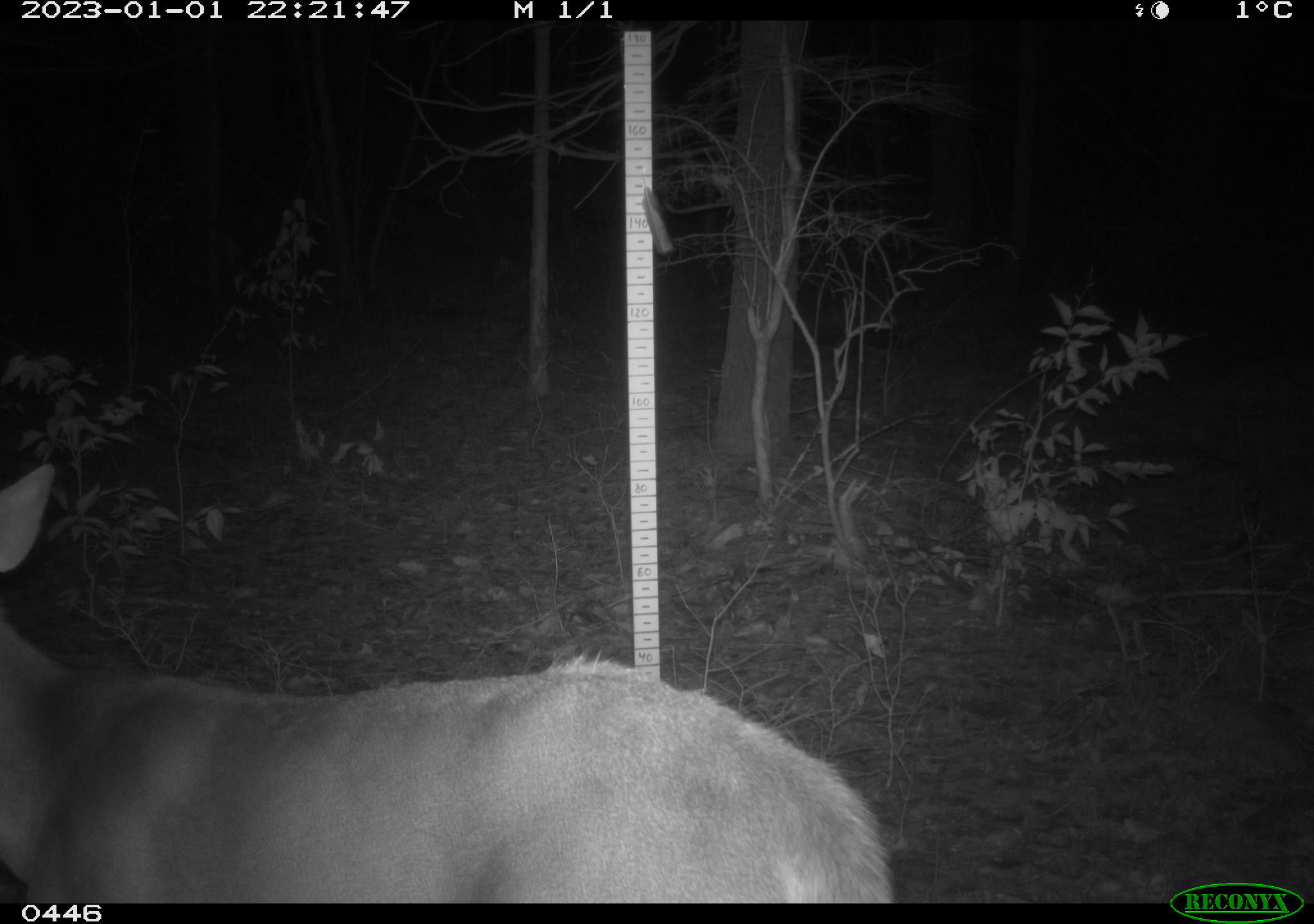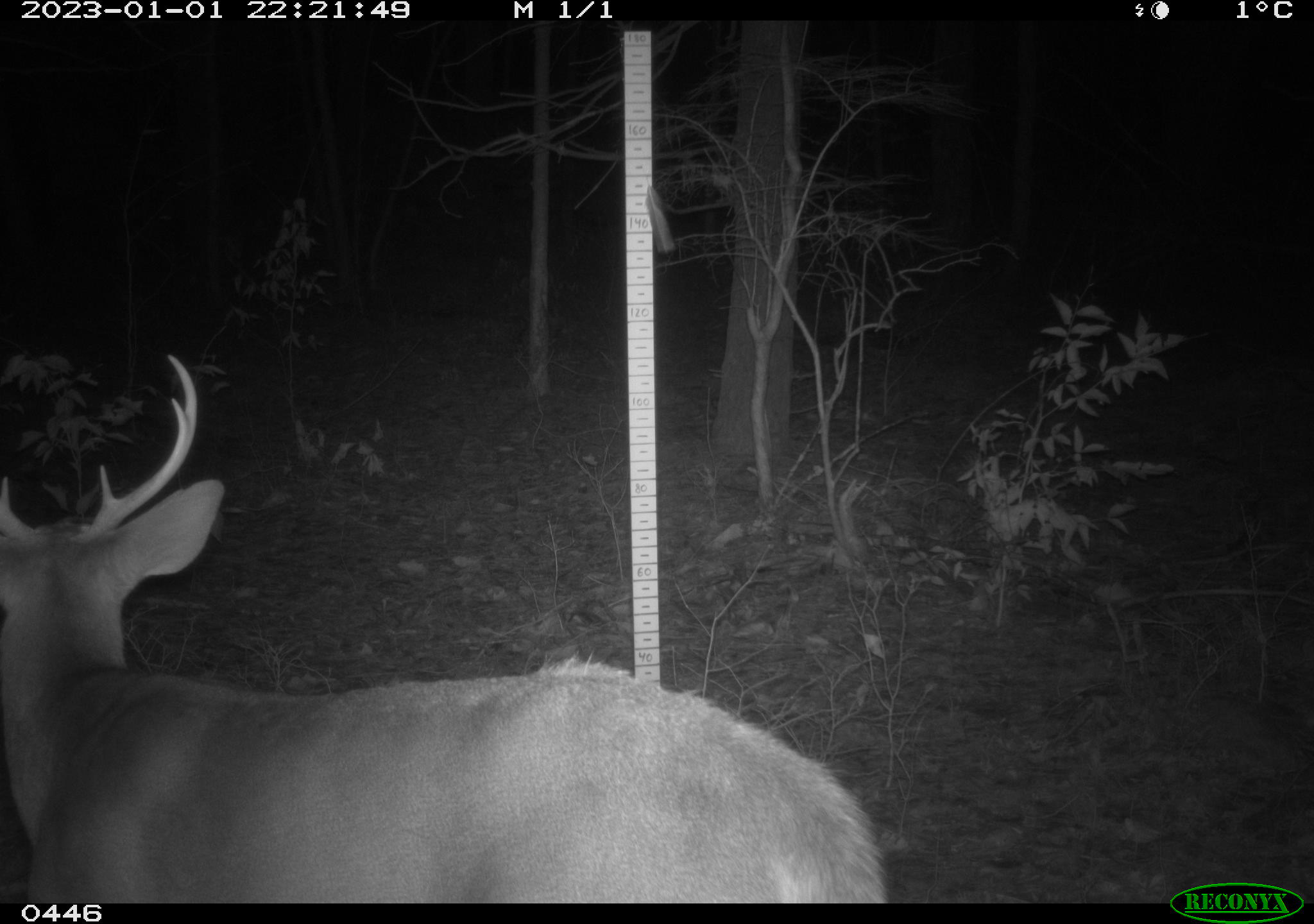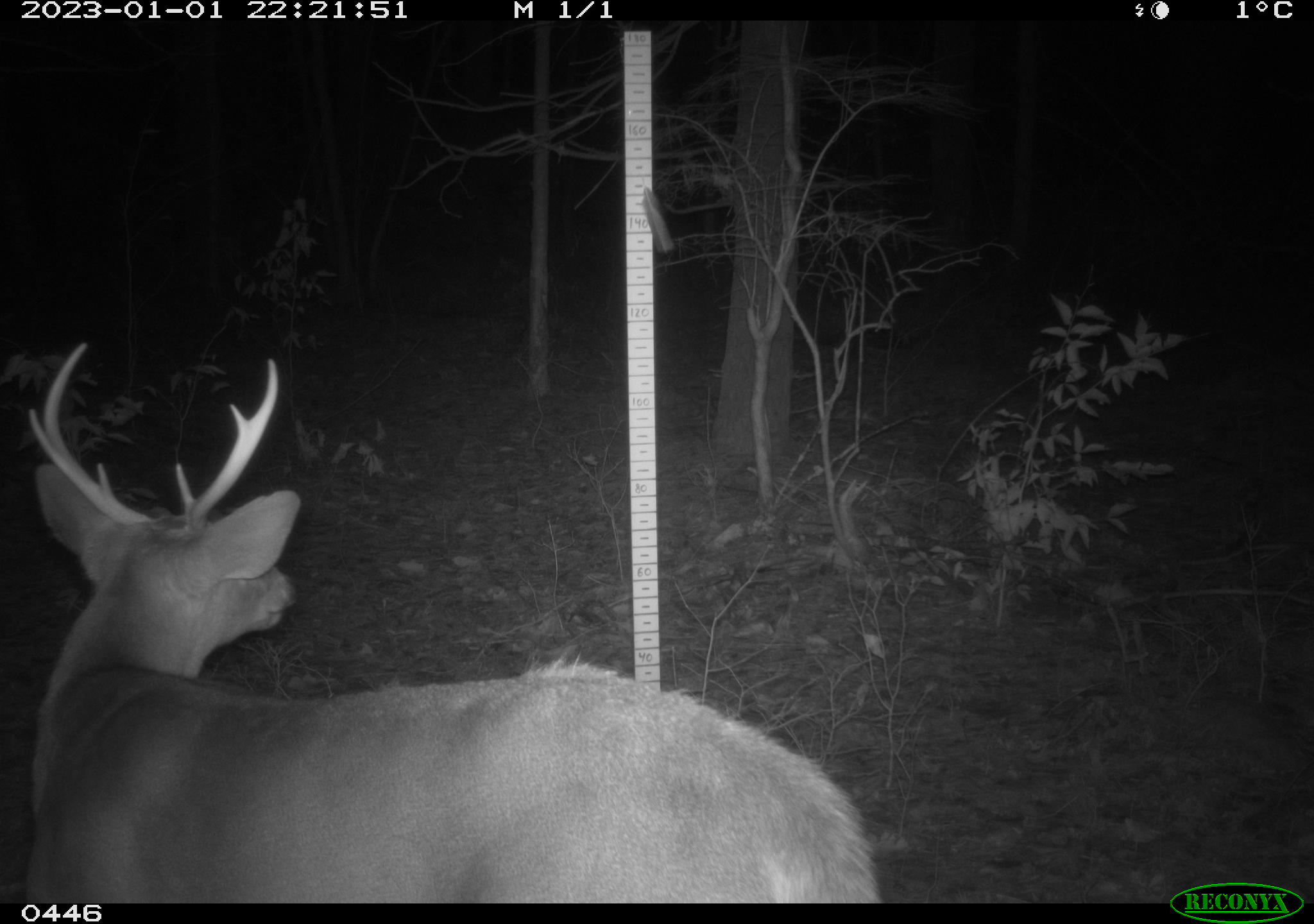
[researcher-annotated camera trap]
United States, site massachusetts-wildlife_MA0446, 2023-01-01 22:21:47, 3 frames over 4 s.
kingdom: Animalia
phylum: Chordata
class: Mammalia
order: Artiodactyla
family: Cervidae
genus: Odocoileus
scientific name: Odocoileus virginianus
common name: white-tailed deer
White-tailed deer (Odocoileus virginianus).